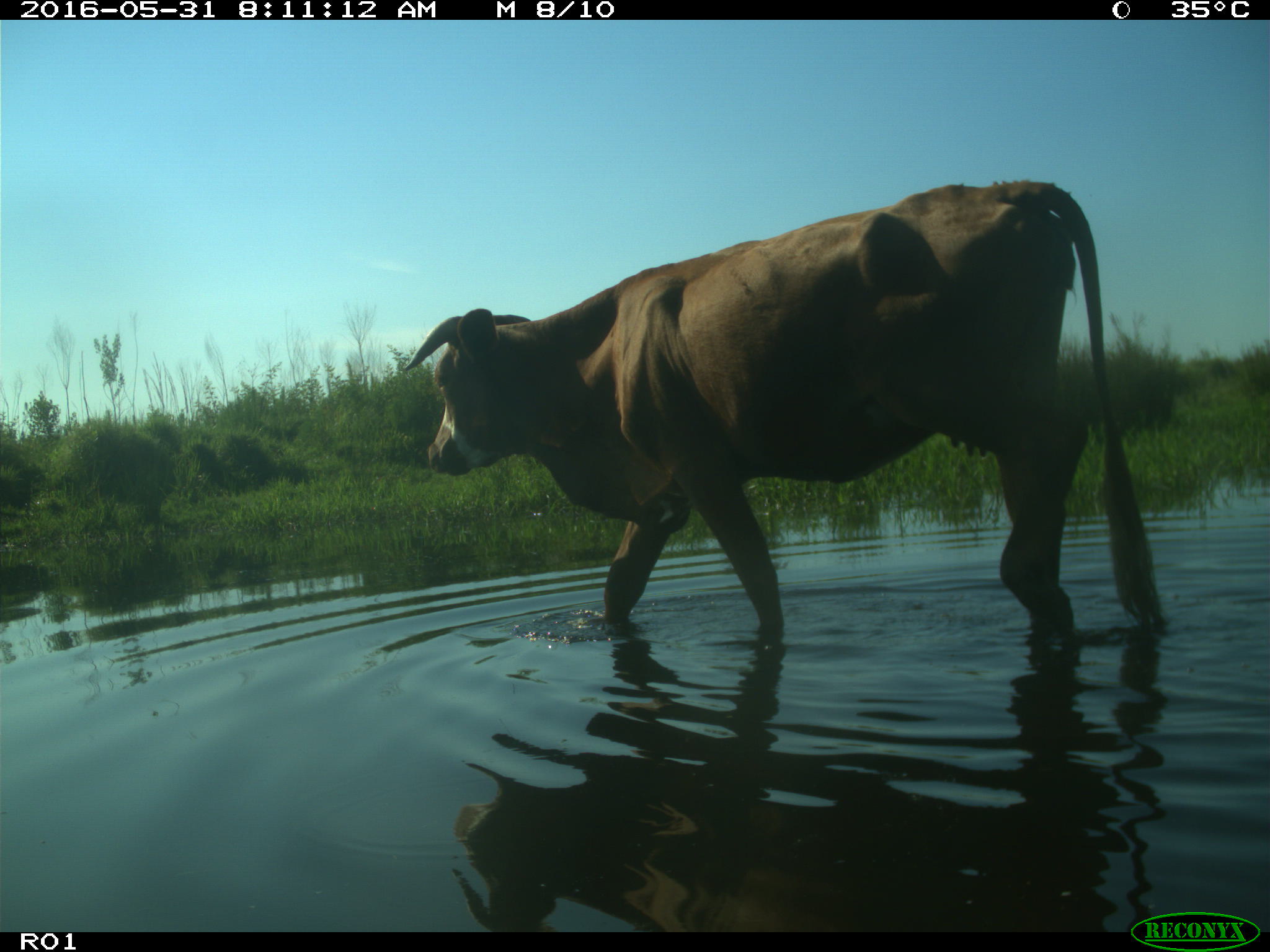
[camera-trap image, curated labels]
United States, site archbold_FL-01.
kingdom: Animalia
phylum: Chordata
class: Mammalia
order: Artiodactyla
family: Bovidae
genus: Bos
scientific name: Bos taurus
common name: domestic cow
Bos taurus (domestic cow).